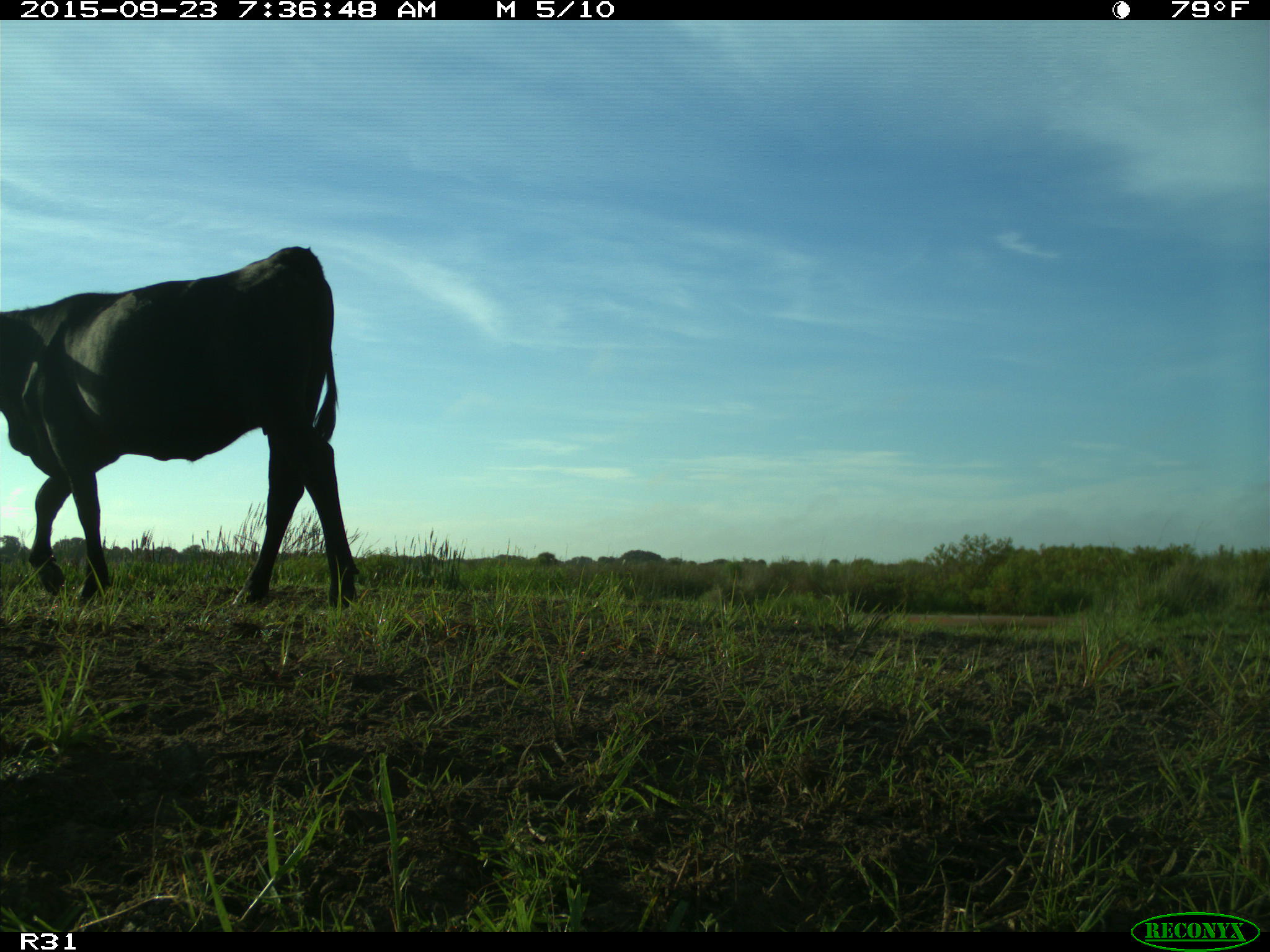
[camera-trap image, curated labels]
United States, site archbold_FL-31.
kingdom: Animalia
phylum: Chordata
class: Mammalia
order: Artiodactyla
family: Bovidae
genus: Bos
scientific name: Bos taurus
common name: domestic cow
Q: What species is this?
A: Bos taurus (domestic cow).